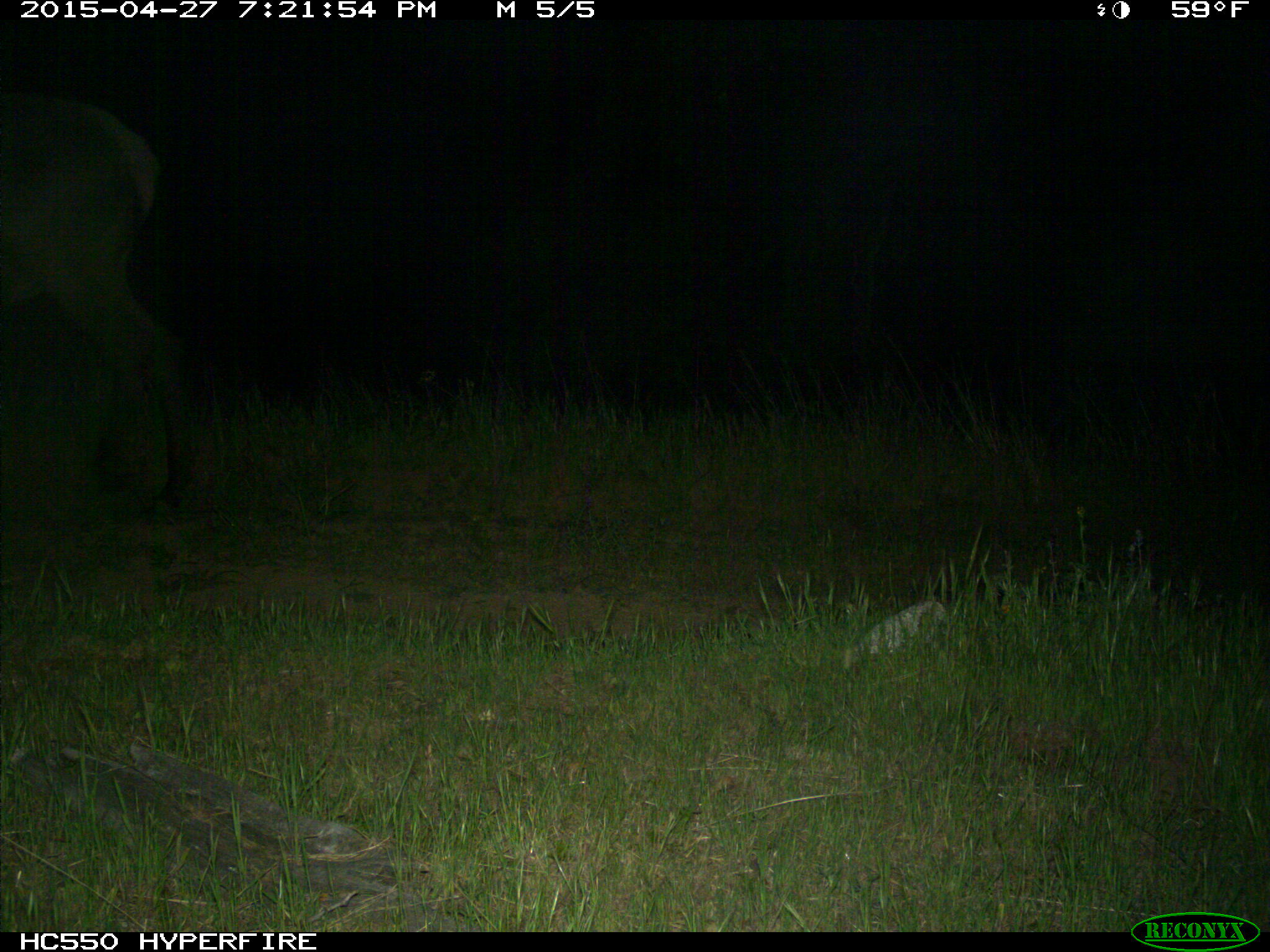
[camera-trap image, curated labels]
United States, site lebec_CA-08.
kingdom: Animalia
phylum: Chordata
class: Mammalia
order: Artiodactyla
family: Cervidae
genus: Cervus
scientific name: Cervus canadensis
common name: elk